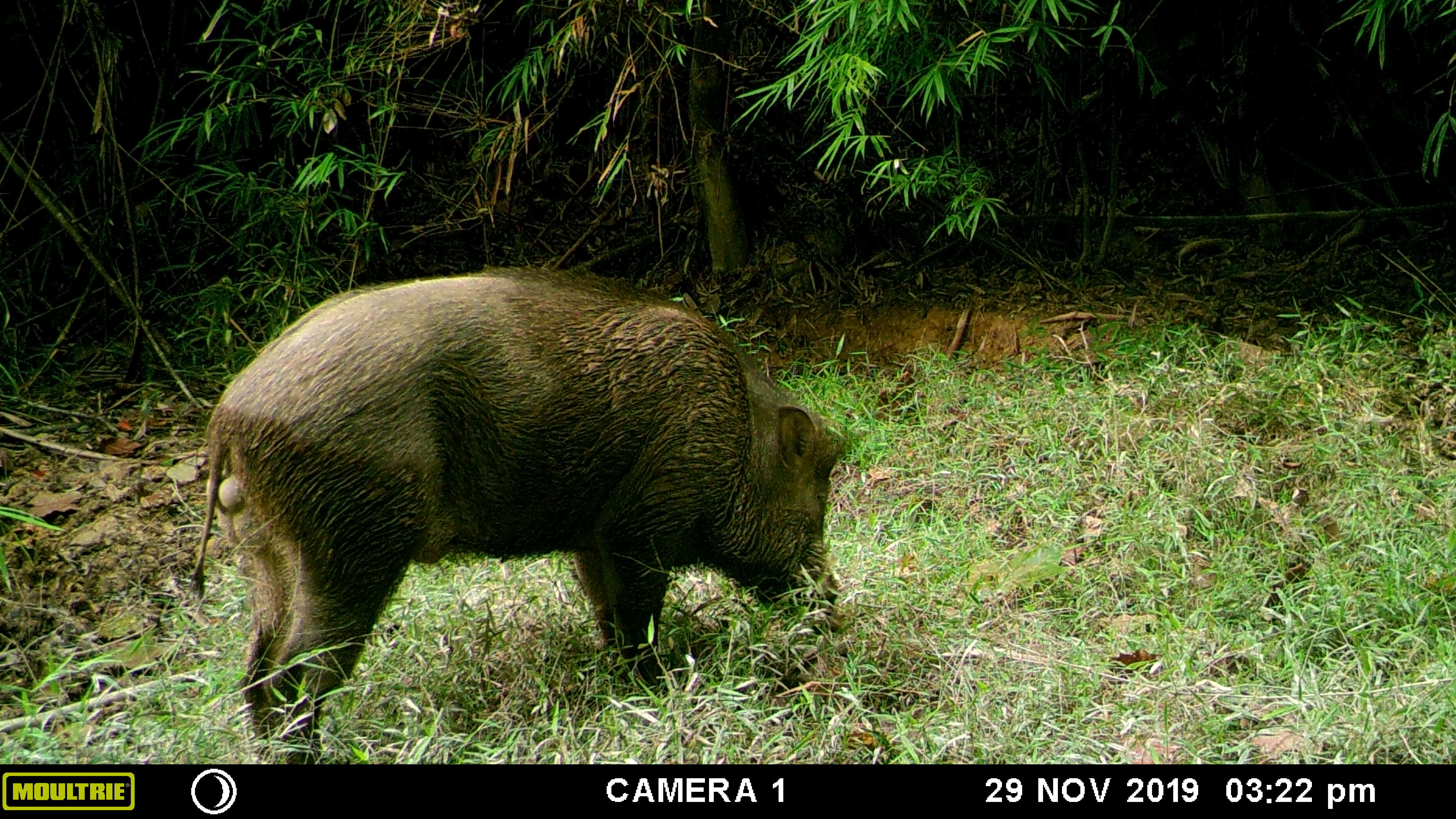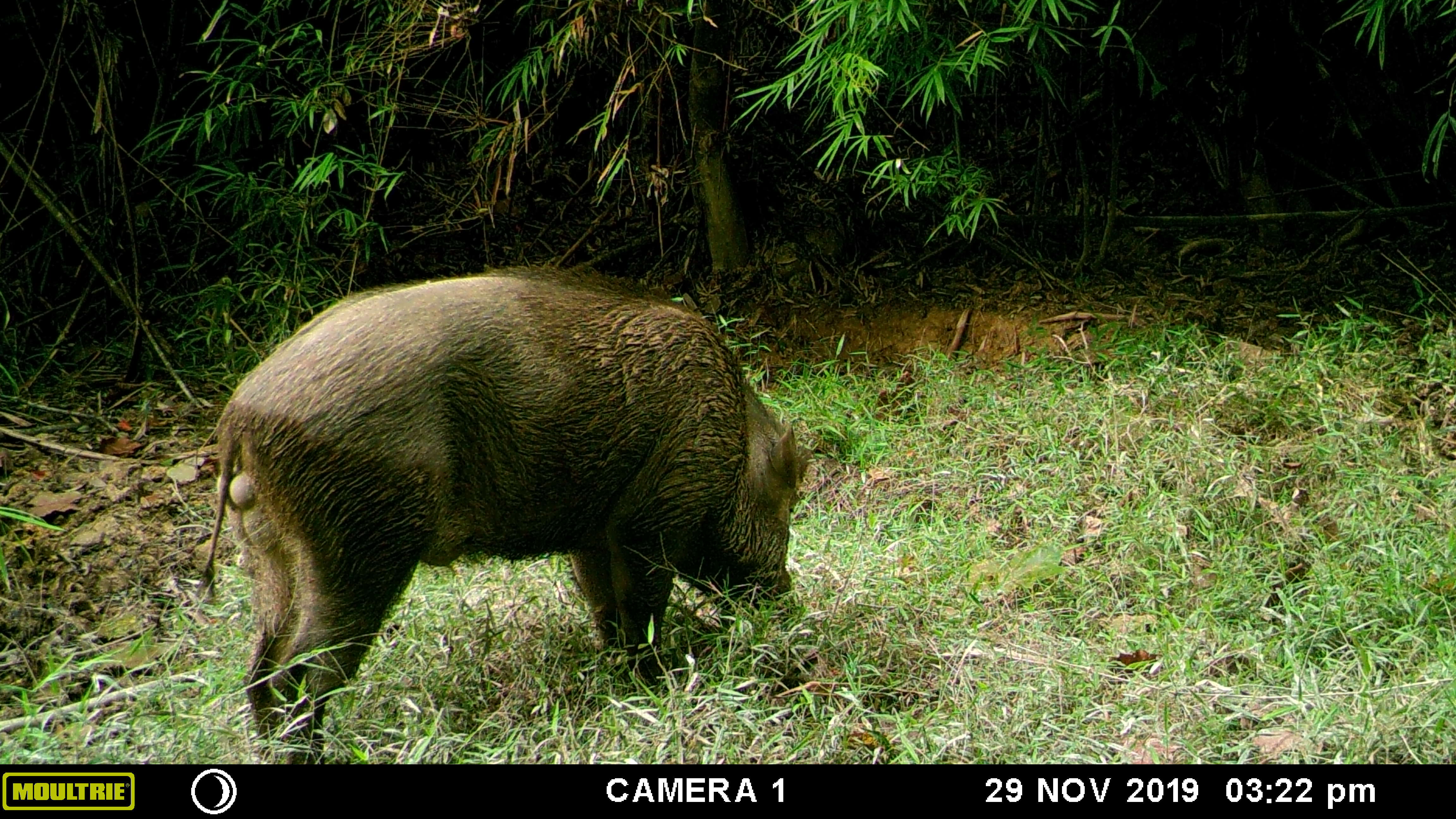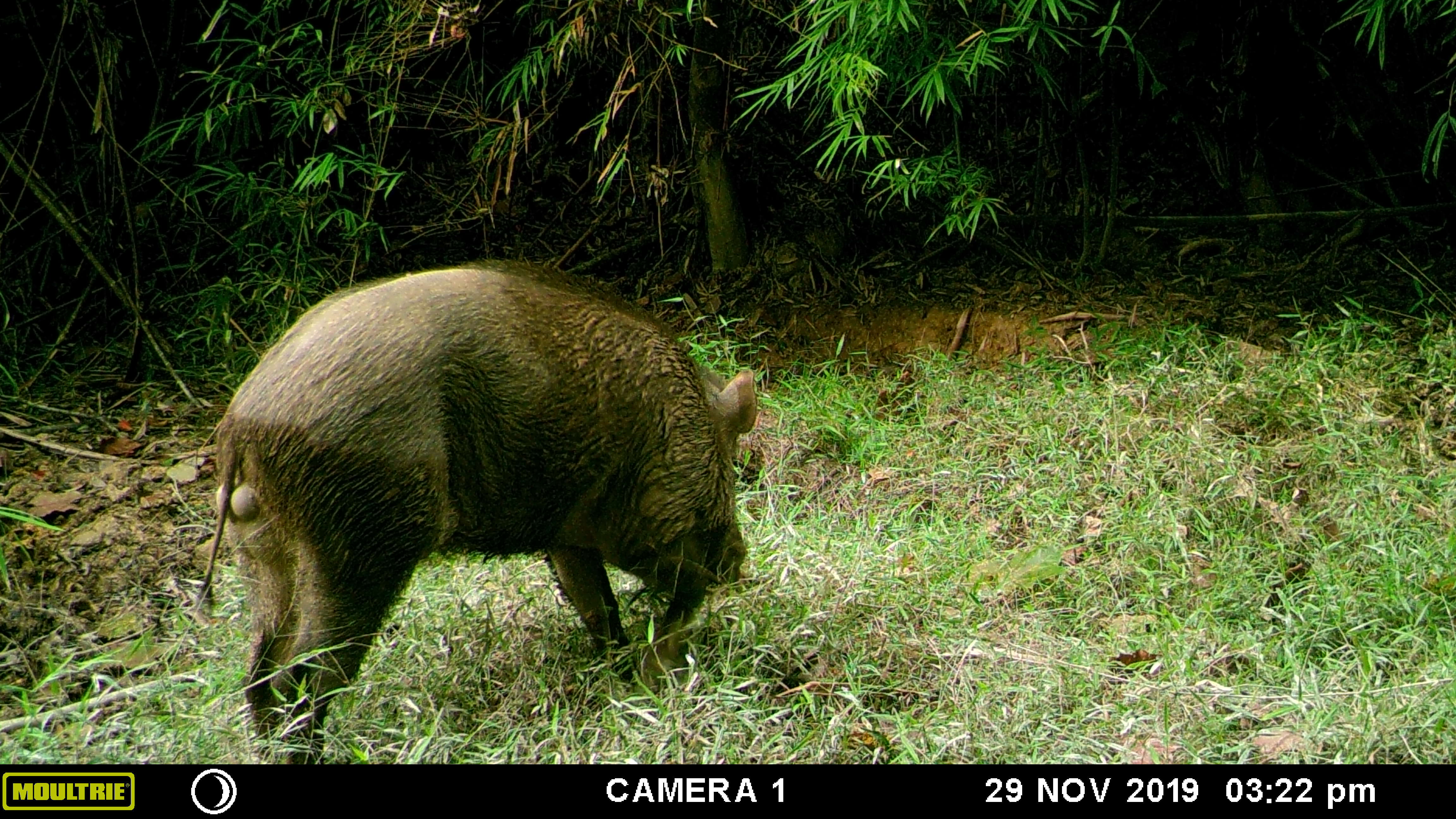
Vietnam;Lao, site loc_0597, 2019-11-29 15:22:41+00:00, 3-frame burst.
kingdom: Animalia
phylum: Chordata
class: Mammalia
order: Artiodactyla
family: Suidae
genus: Sus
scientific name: Sus scrofa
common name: eurasian wild pig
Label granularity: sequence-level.